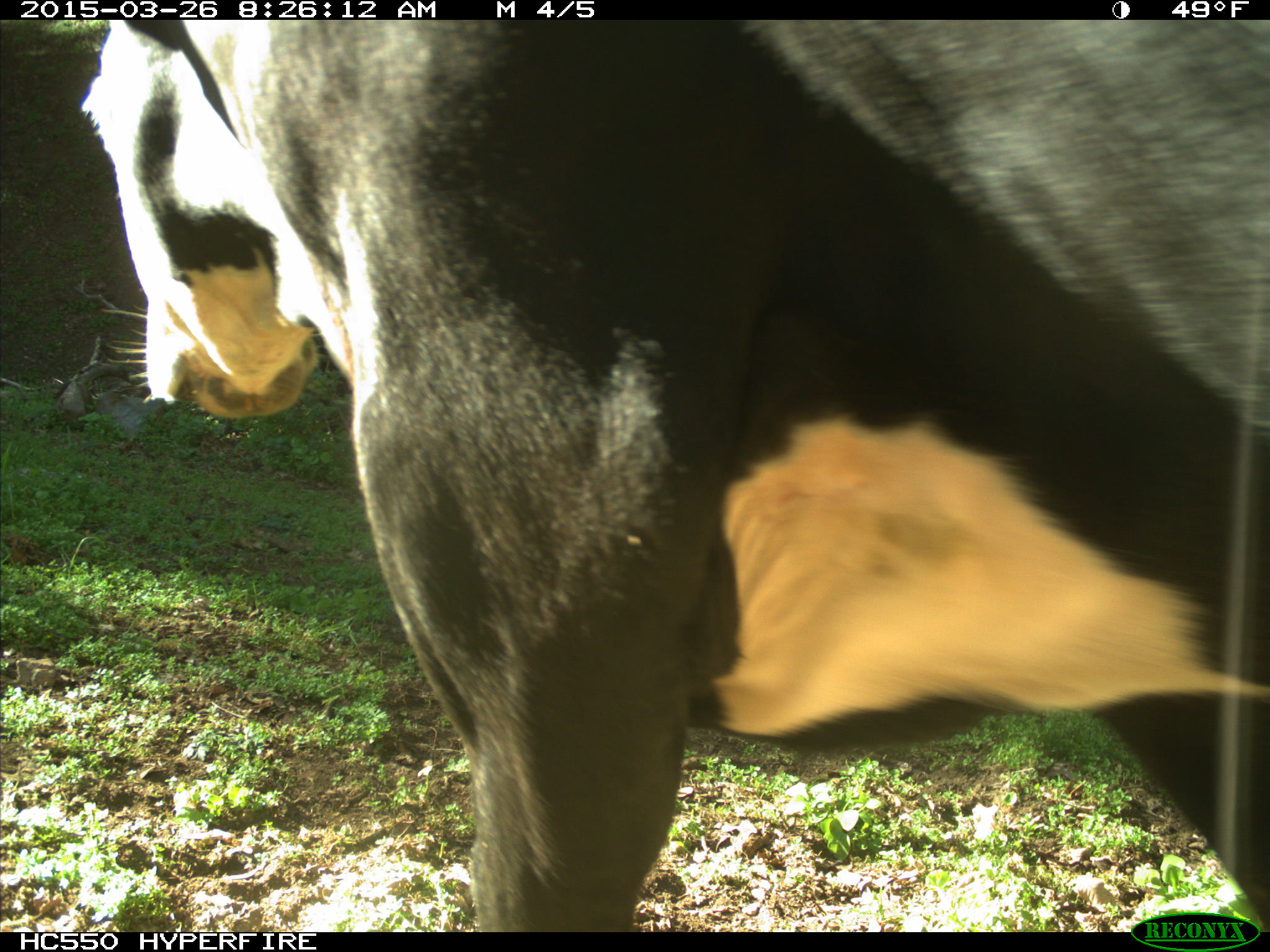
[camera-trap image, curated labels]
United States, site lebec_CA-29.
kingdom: Animalia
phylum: Chordata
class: Mammalia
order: Artiodactyla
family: Bovidae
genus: Bos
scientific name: Bos taurus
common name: domestic cow